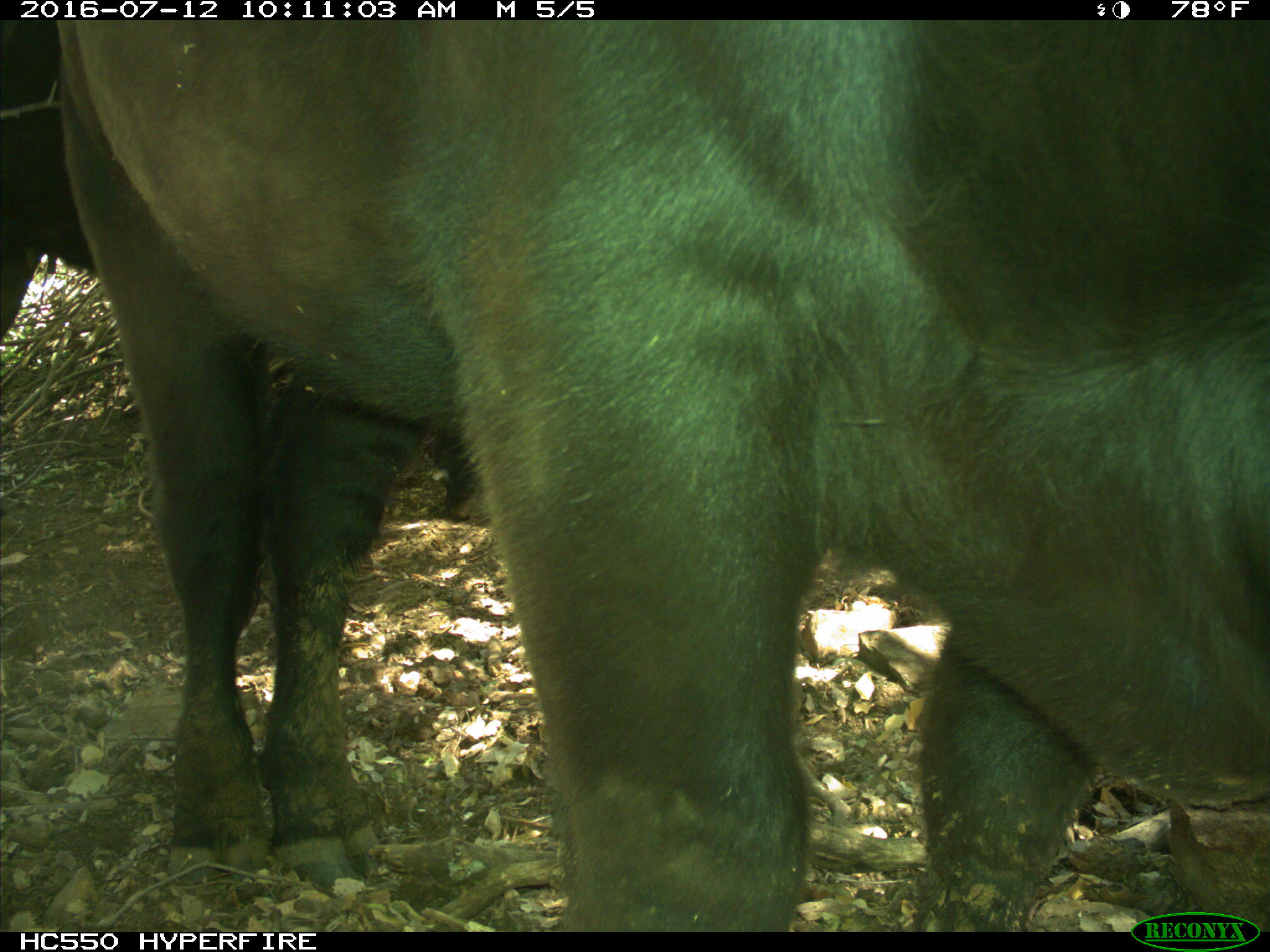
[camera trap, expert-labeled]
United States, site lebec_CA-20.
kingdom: Animalia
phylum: Chordata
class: Mammalia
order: Artiodactyla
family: Bovidae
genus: Bos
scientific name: Bos taurus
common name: domestic cow